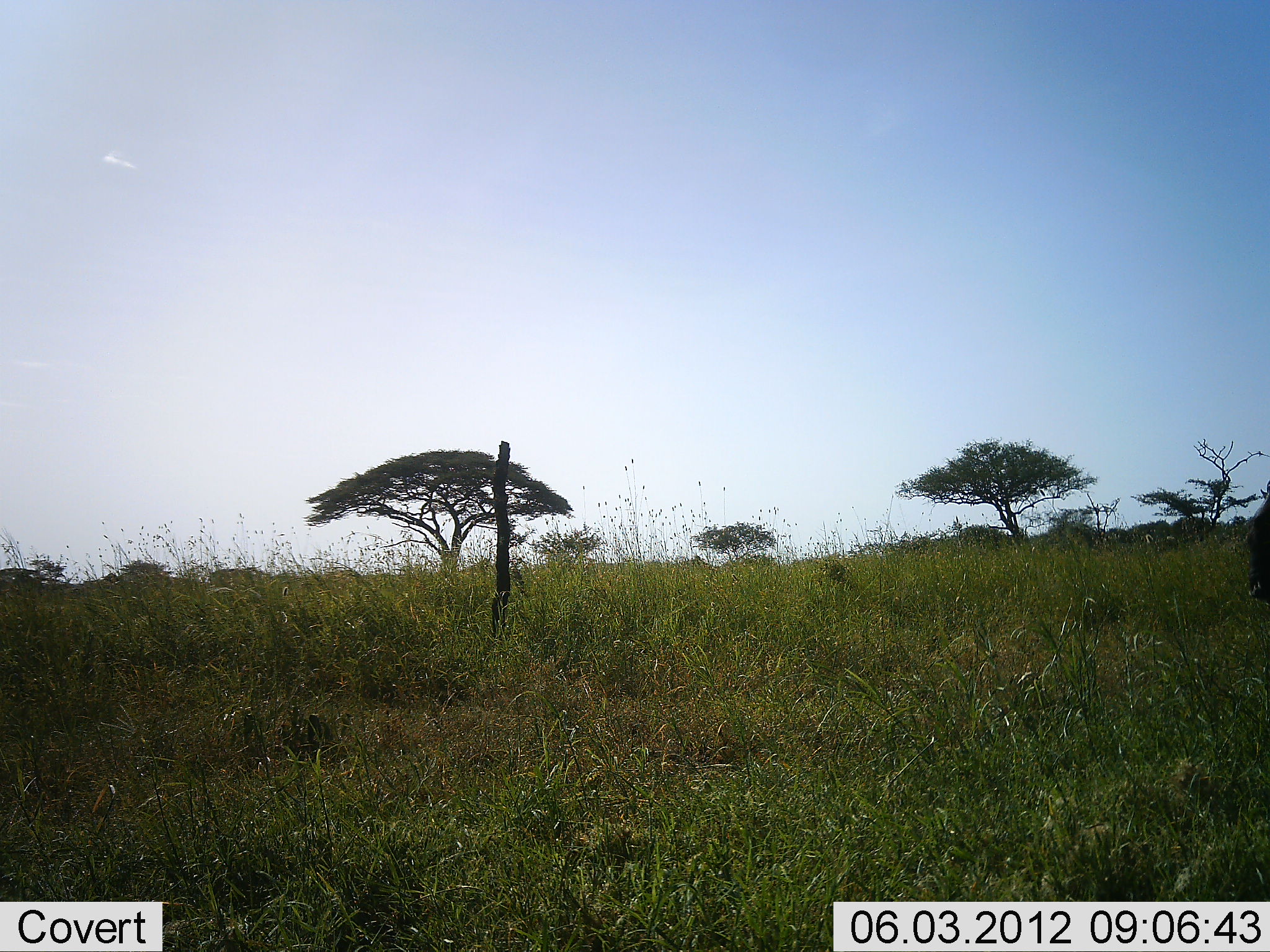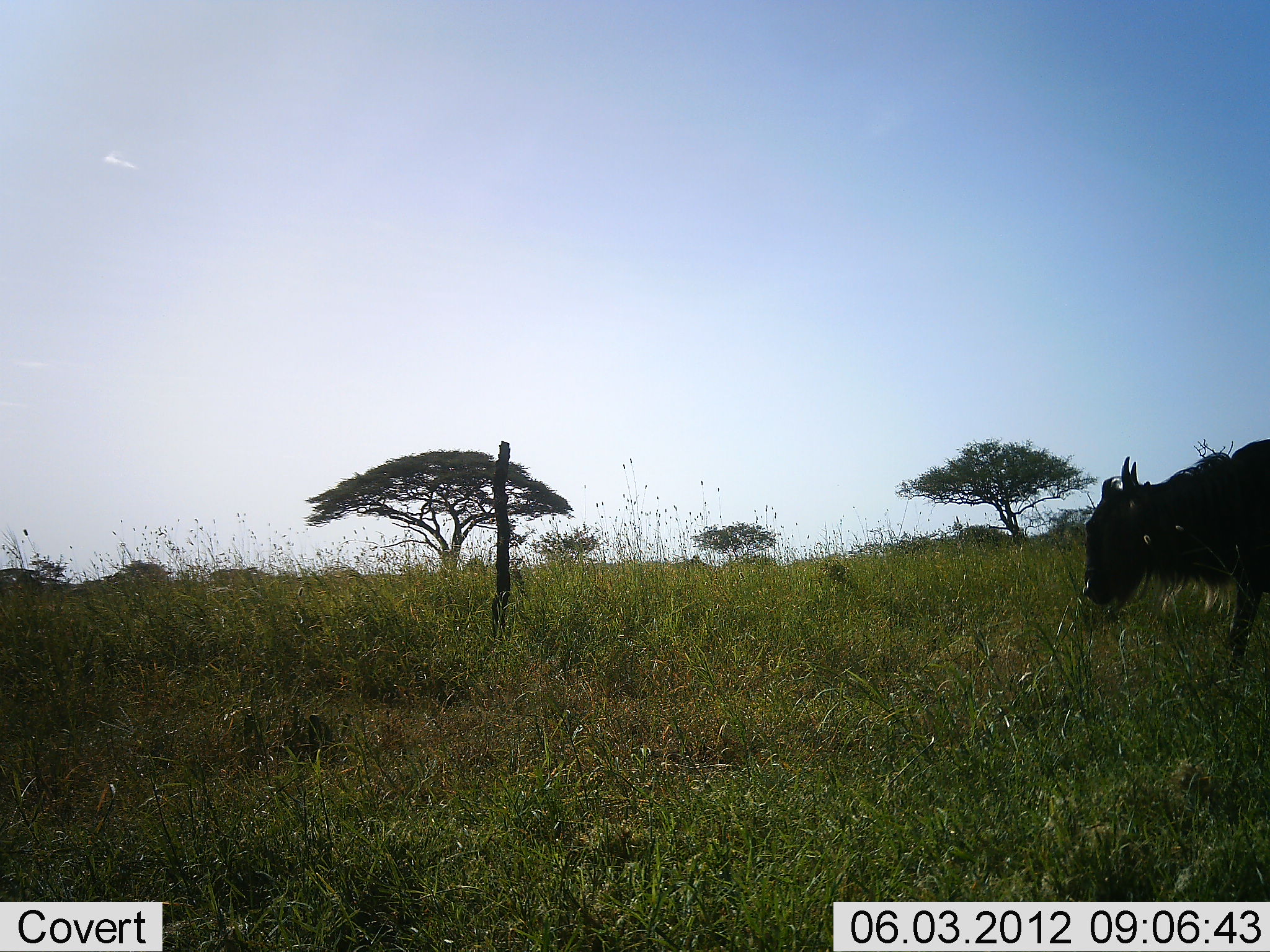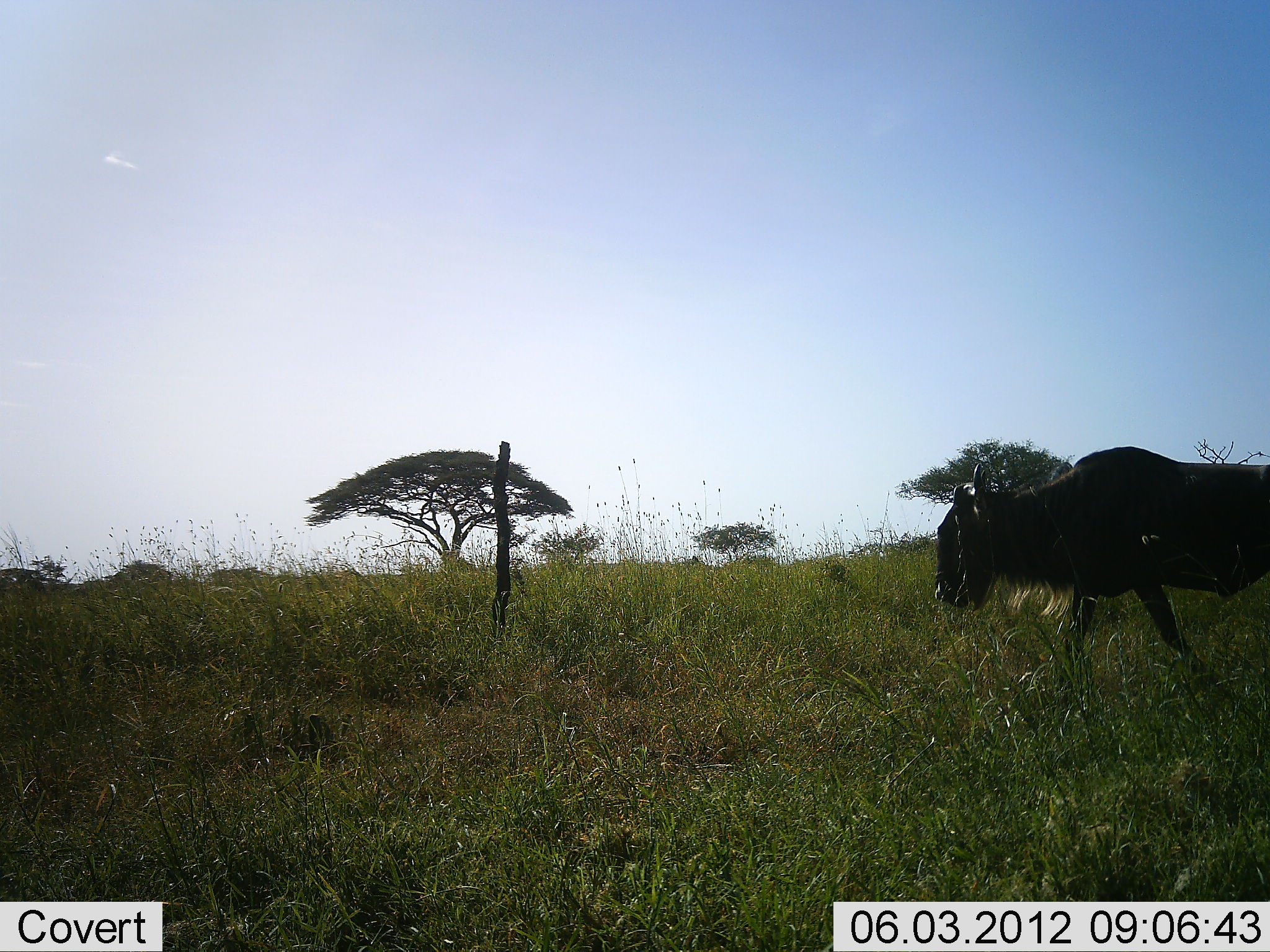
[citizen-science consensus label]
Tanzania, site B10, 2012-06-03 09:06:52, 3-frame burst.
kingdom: Animalia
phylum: Chordata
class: Mammalia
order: Artiodactyla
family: Bovidae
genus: Connochaetes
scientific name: Connochaetes taurinus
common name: blue wildebeest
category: wildebeest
Wildebeest (blue wildebeest) (Connochaetes taurinus), count 1. Behavior (volunteer vote fractions): standing 0%, resting 0%, moving 100%, interacting 0%. Young present (vote fraction): 0%. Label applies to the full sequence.